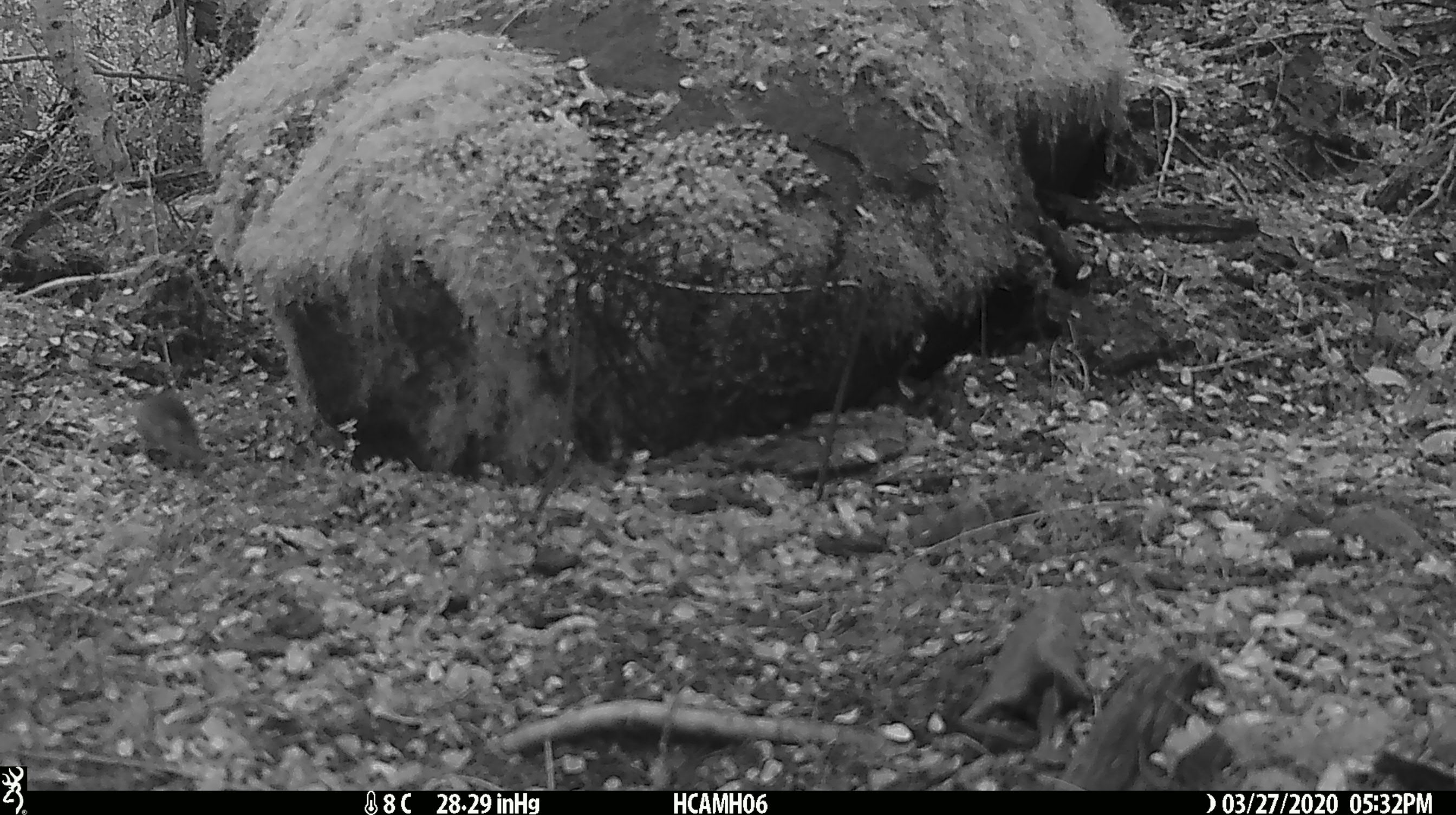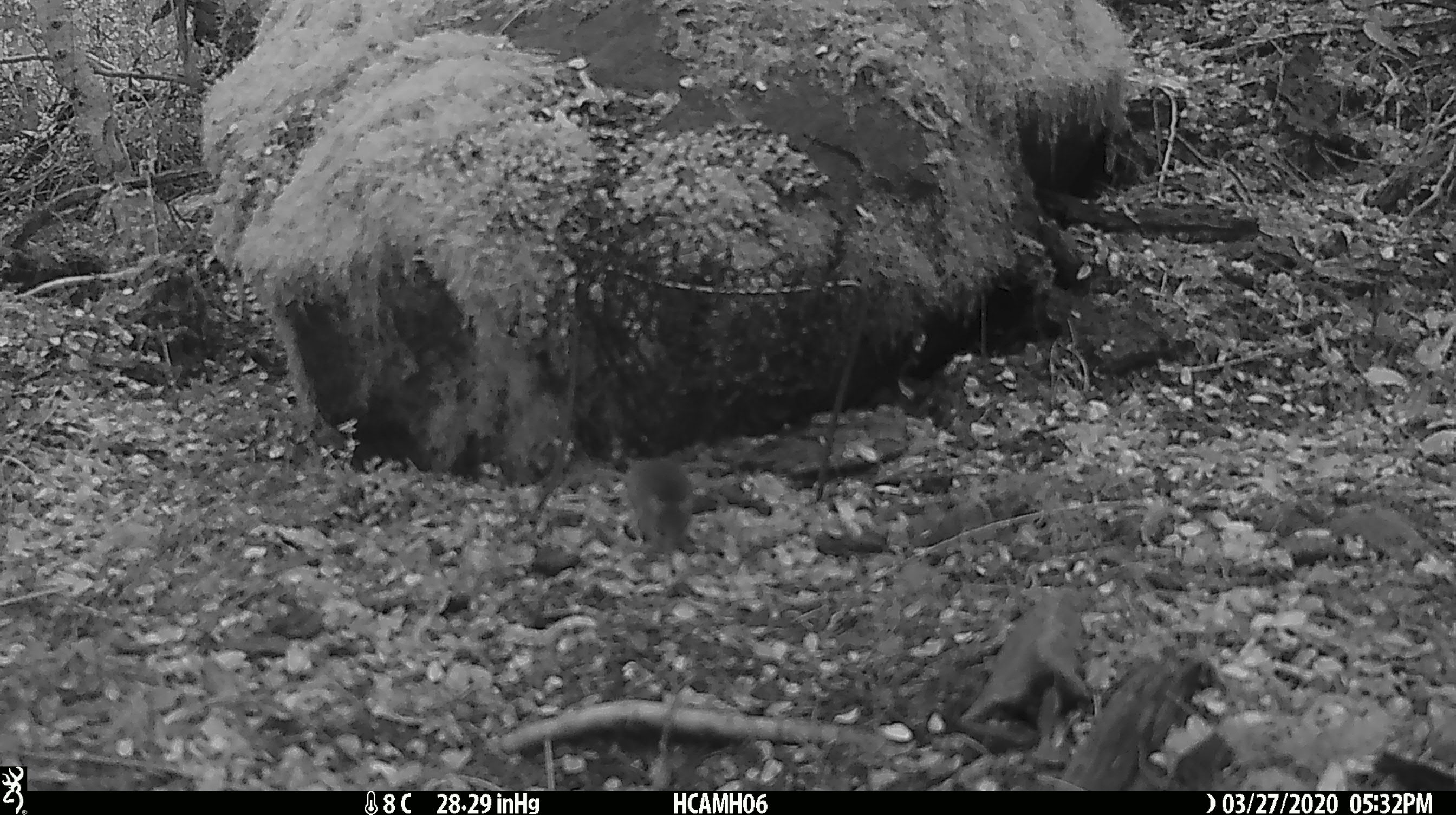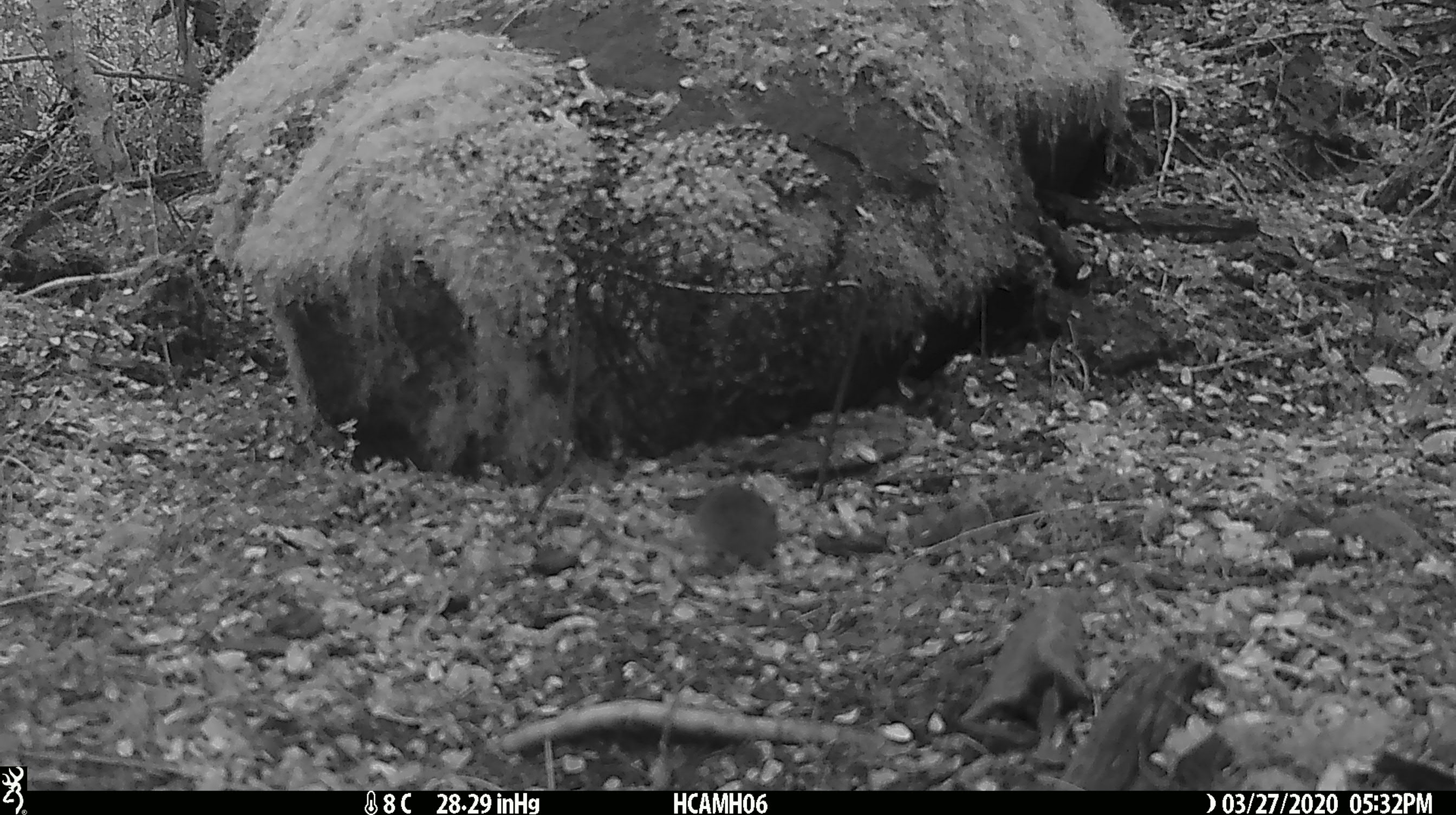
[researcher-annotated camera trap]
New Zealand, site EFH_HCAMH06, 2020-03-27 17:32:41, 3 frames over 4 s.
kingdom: Animalia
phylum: Chordata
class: Mammalia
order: Rodentia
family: Muridae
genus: Mus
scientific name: Mus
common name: mouse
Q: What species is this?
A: Mouse (Mus).